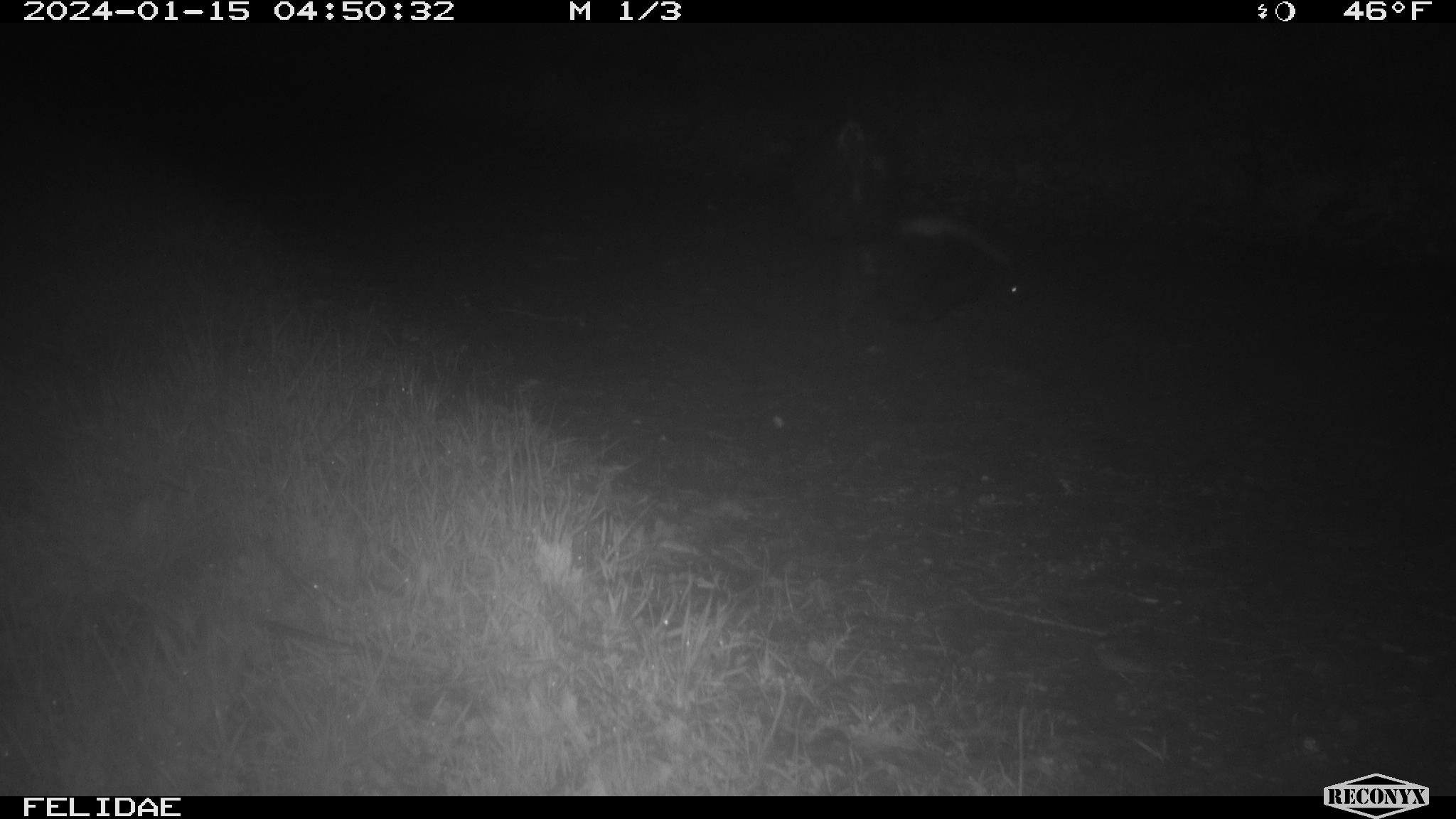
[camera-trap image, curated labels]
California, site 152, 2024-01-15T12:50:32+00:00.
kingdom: Animalia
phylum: Chordata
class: Mammalia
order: Carnivora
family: Mephitidae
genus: Mephitis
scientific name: Mephitis mephitis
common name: striped skunk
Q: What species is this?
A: Striped skunk (Mephitis mephitis).